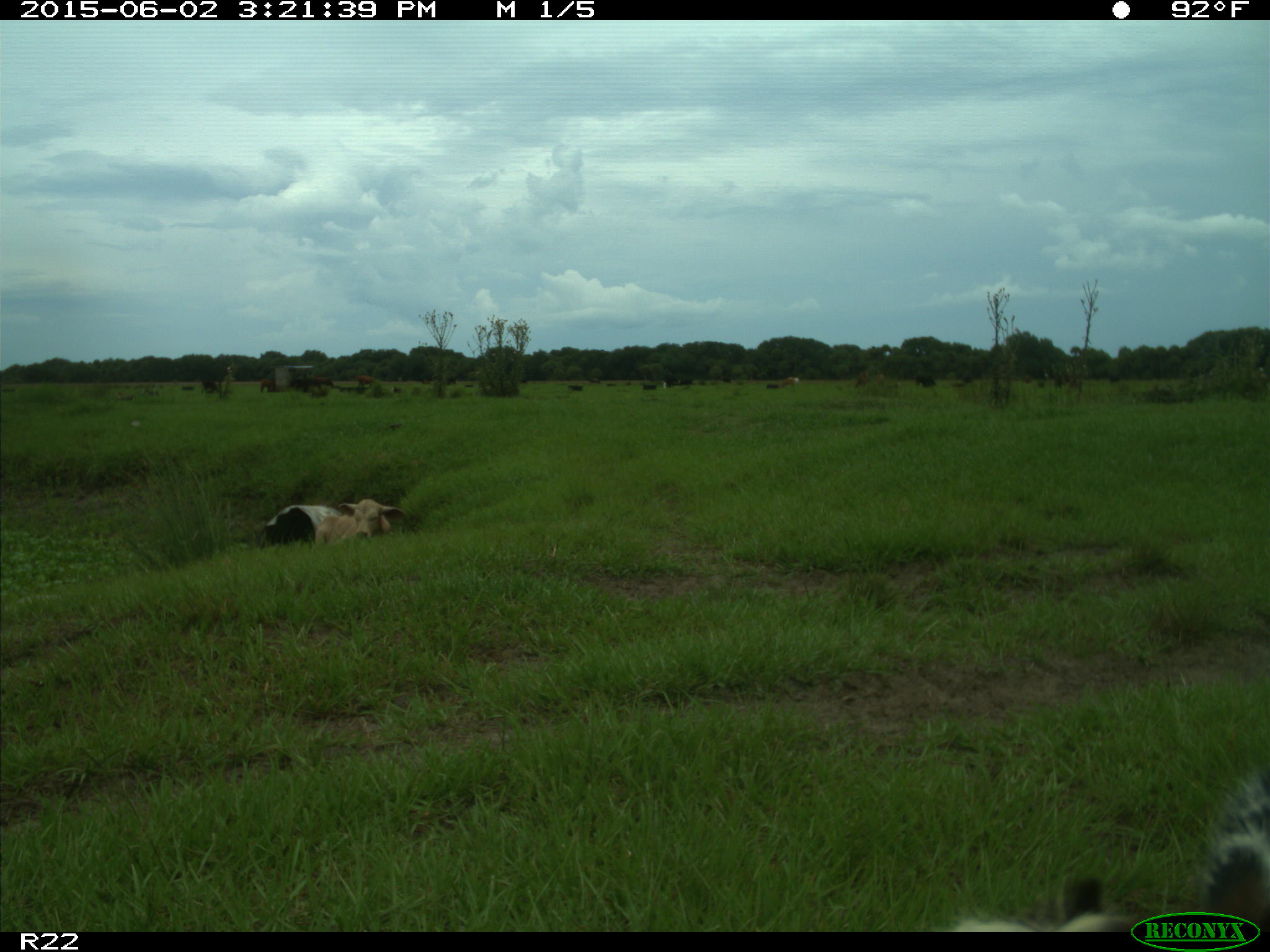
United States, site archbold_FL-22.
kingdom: Animalia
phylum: Chordata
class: Mammalia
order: Artiodactyla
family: Bovidae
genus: Bos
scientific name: Bos taurus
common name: domestic cow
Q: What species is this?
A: Bos taurus (domestic cow).